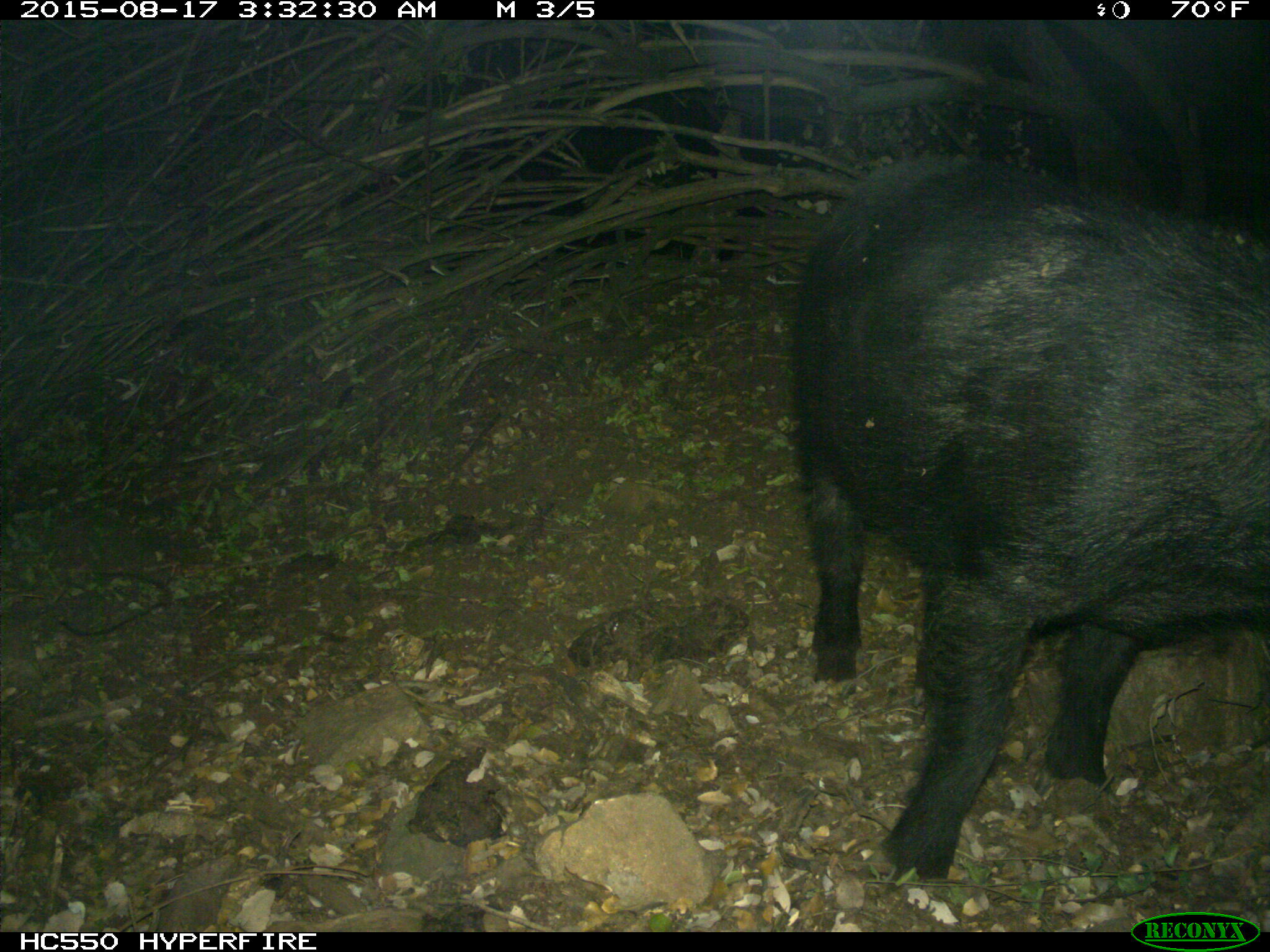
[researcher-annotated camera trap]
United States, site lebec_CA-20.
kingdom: Animalia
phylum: Chordata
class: Mammalia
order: Artiodactyla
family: Suidae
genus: Sus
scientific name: Sus scrofa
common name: wild boar